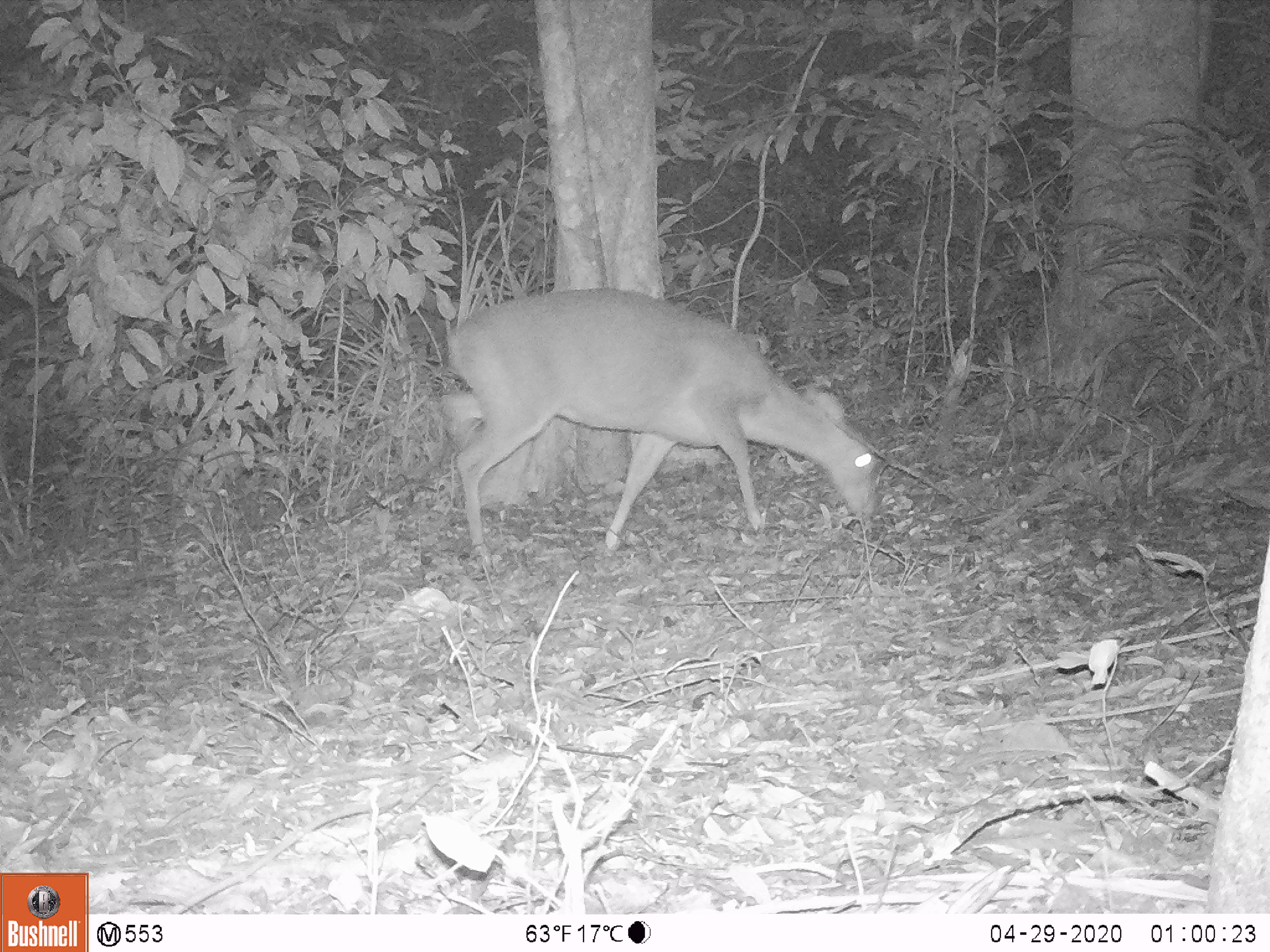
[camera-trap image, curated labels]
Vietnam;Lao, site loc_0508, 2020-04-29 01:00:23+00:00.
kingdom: Animalia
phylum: Chordata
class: Mammalia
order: Artiodactyla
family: Cervidae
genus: Muntiacus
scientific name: Muntiacus vuquangensis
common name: large-antlered muntjac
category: large antlered muntjac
Large antlered muntjac (large-antlered muntjac) (Muntiacus vuquangensis). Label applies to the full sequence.